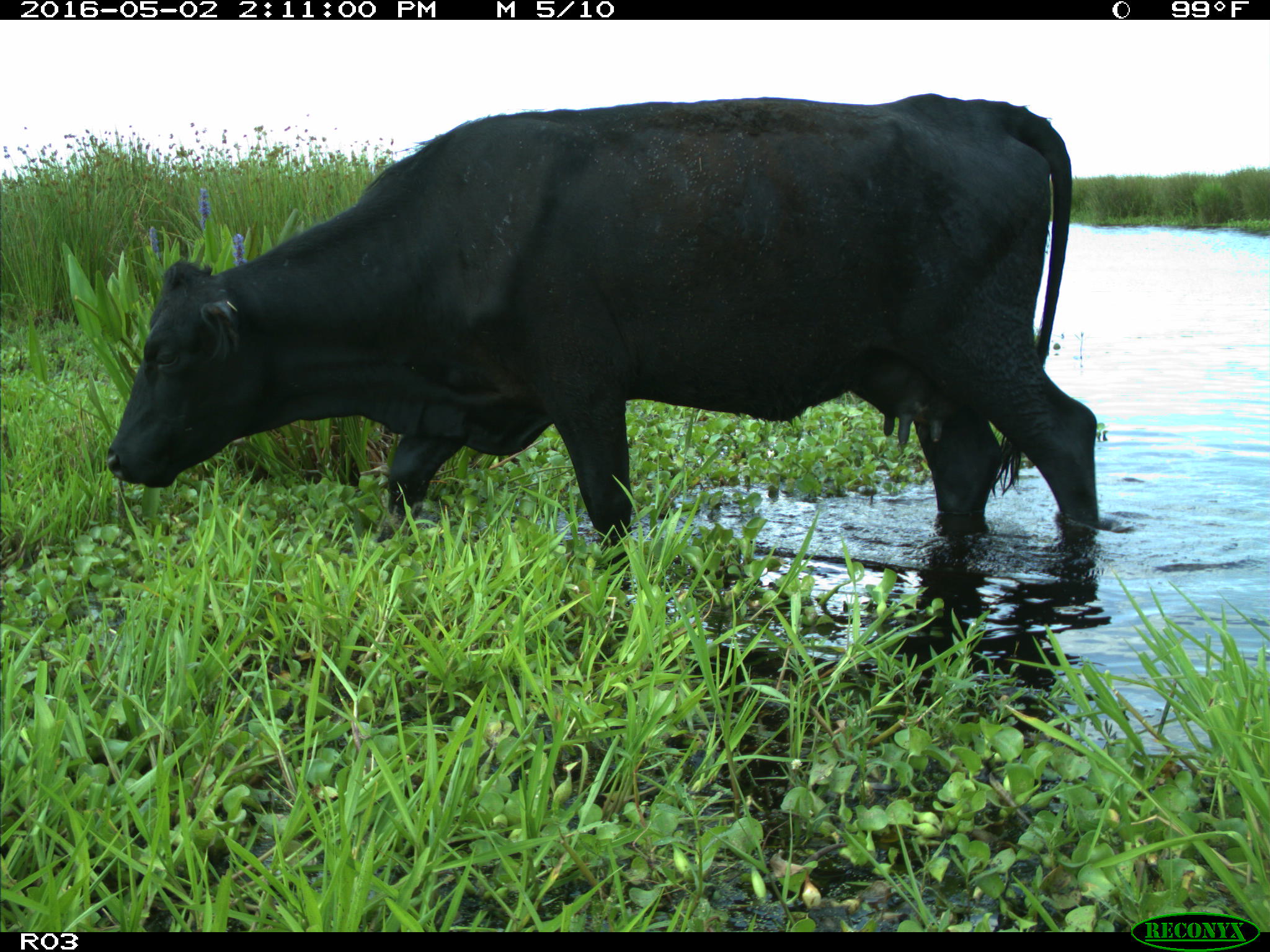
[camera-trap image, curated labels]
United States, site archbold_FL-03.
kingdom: Animalia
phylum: Chordata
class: Mammalia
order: Artiodactyla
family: Bovidae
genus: Bos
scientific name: Bos taurus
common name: domestic cow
Bos taurus (domestic cow).